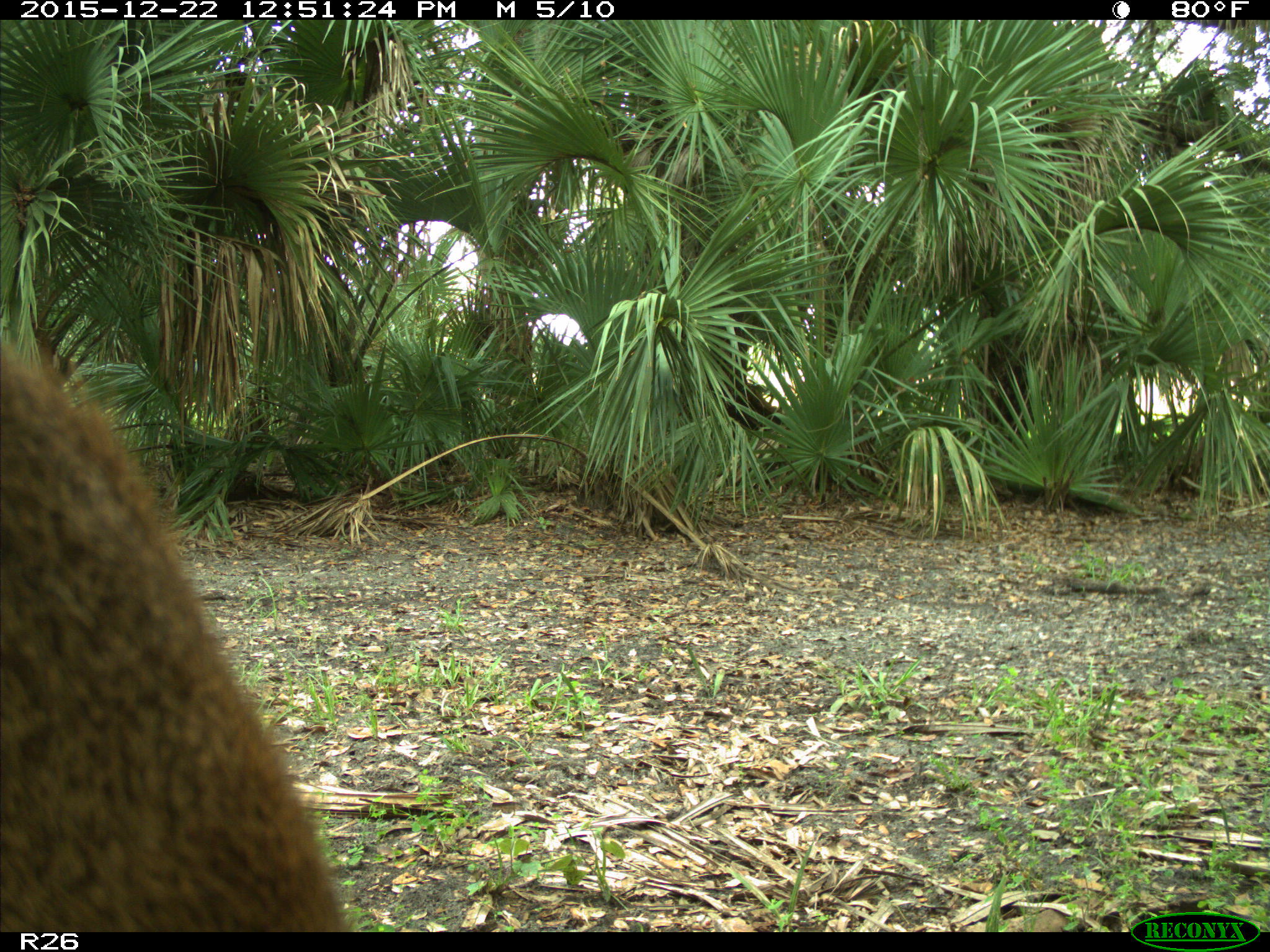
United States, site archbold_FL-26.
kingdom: Animalia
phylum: Chordata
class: Mammalia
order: Artiodactyla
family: Cervidae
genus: Odocoileus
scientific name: Odocoileus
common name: deer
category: unidentified deer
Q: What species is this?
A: Unidentified deer (deer) (Odocoileus).